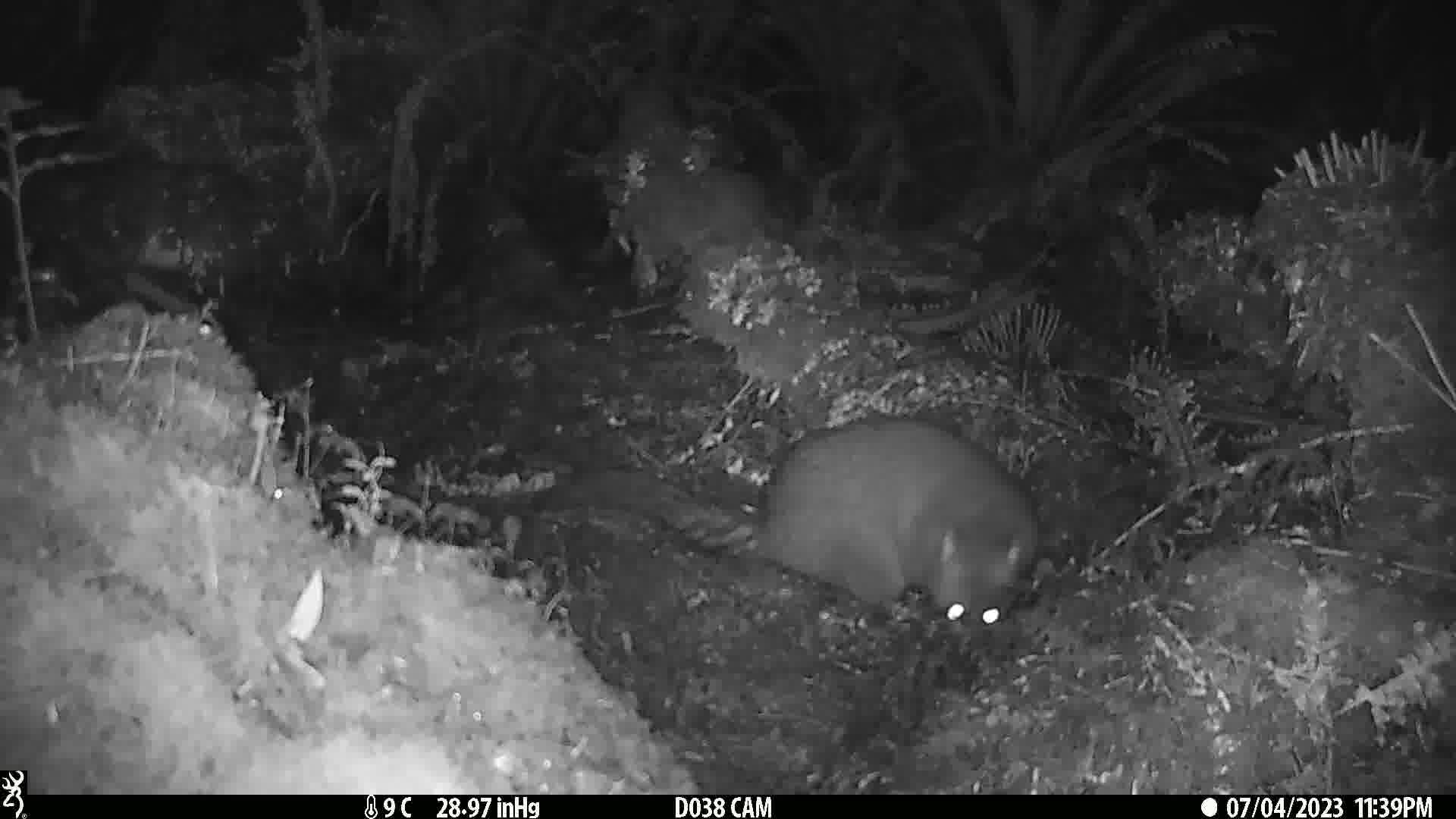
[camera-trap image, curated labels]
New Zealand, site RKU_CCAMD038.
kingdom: Animalia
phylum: Chordata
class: Mammalia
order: Diprotodontia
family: Phalangeridae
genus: Trichosurus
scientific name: Trichosurus vulpecula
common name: common brushtail possum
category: possum